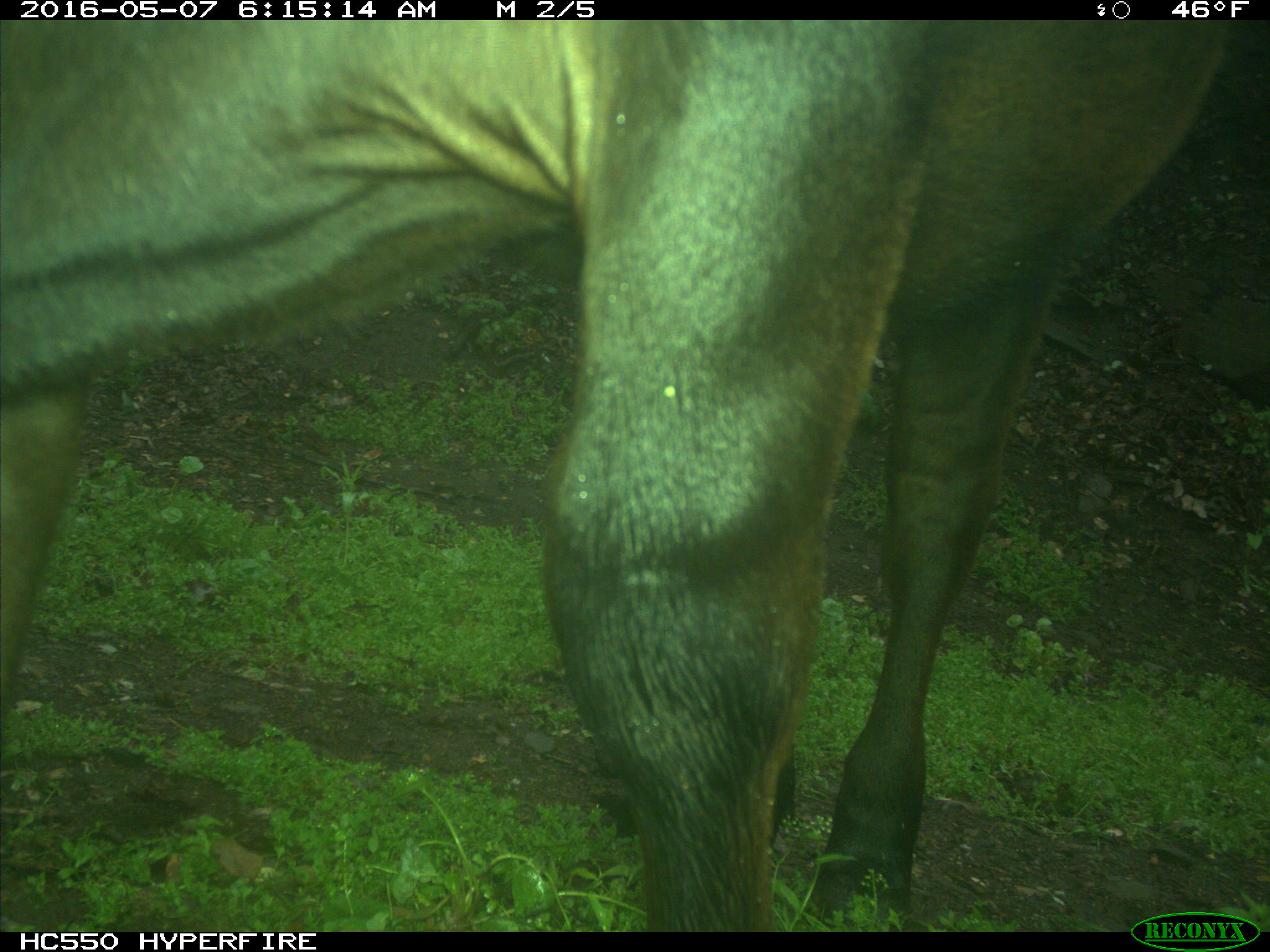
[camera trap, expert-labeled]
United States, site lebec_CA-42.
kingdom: Animalia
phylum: Chordata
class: Mammalia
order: Artiodactyla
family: Bovidae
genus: Bos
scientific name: Bos taurus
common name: domestic cow